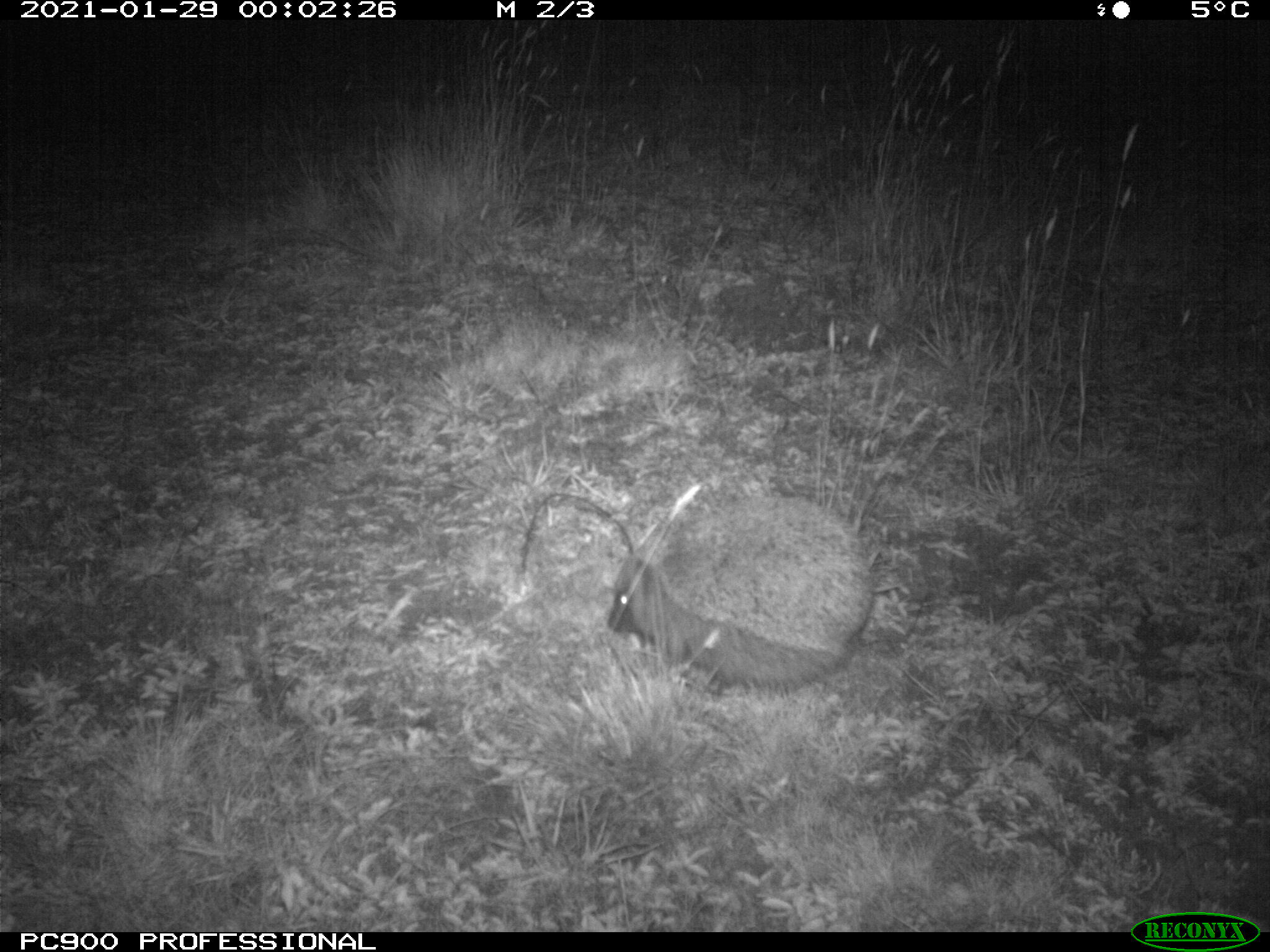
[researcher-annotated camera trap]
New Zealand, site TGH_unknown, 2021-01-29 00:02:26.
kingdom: Animalia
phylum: Chordata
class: Mammalia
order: Eulipotyphla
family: Erinaceidae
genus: Erinaceus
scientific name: Erinaceus europaeus europaeus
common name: european hedgehog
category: hedgehog